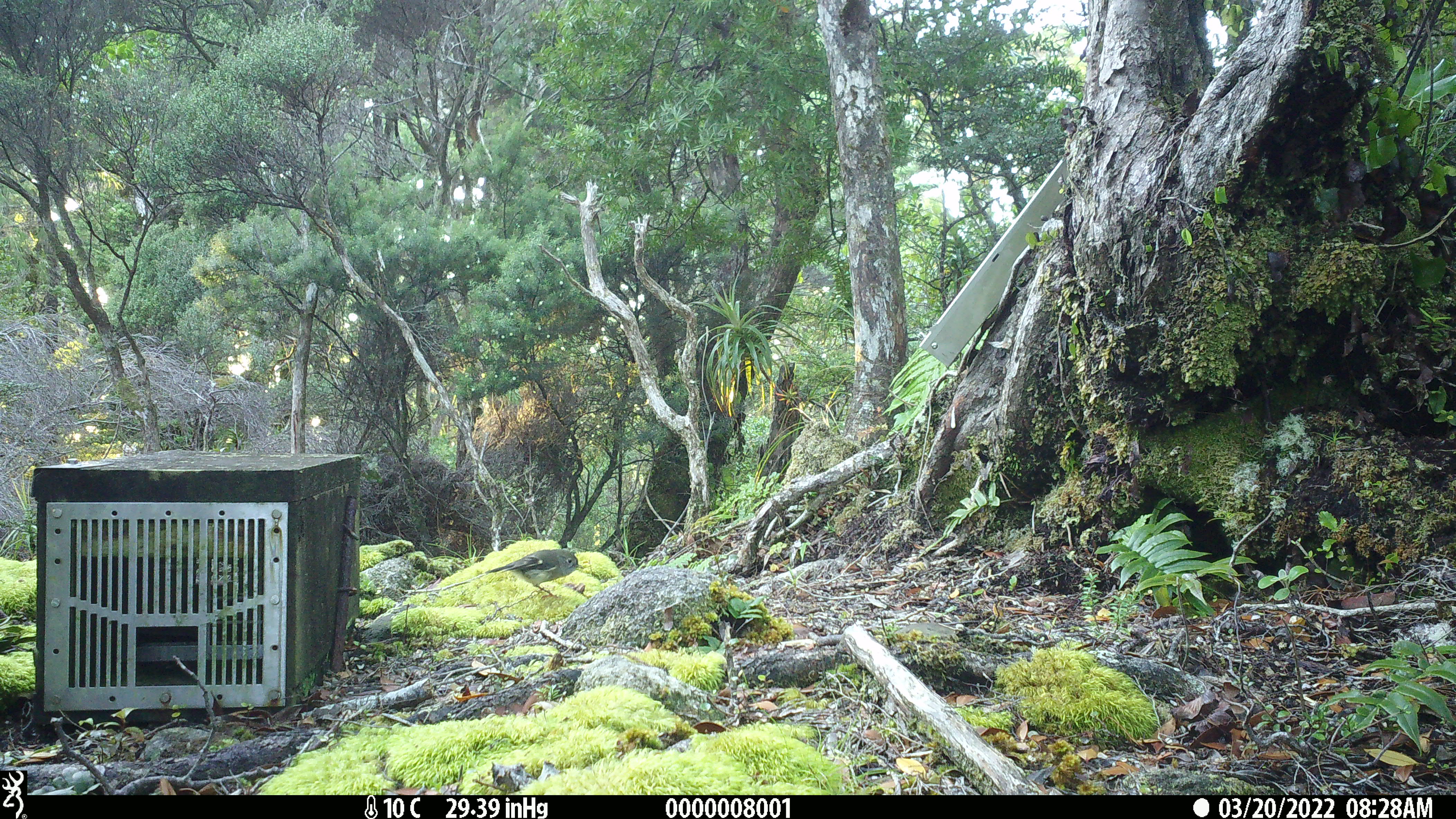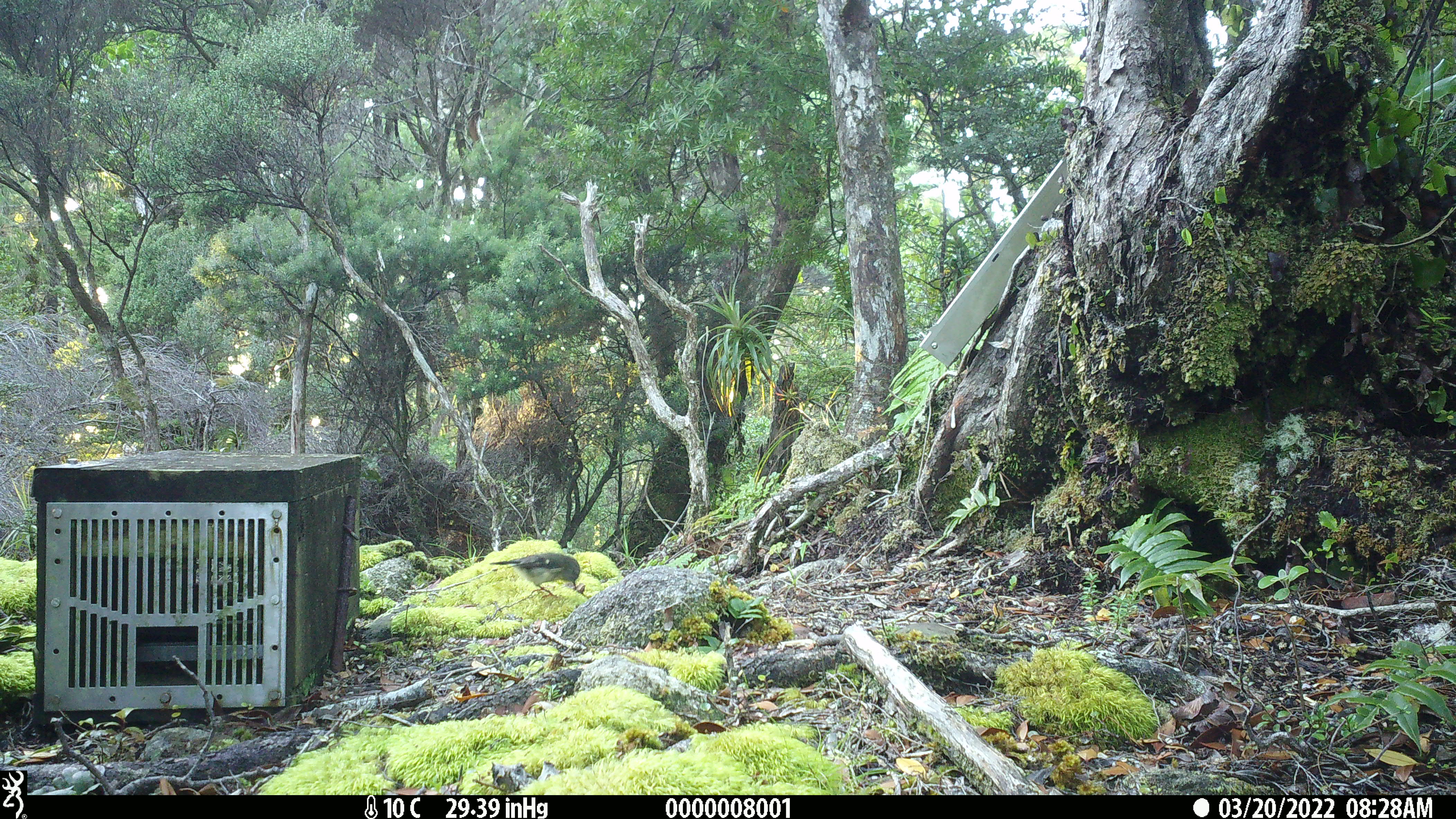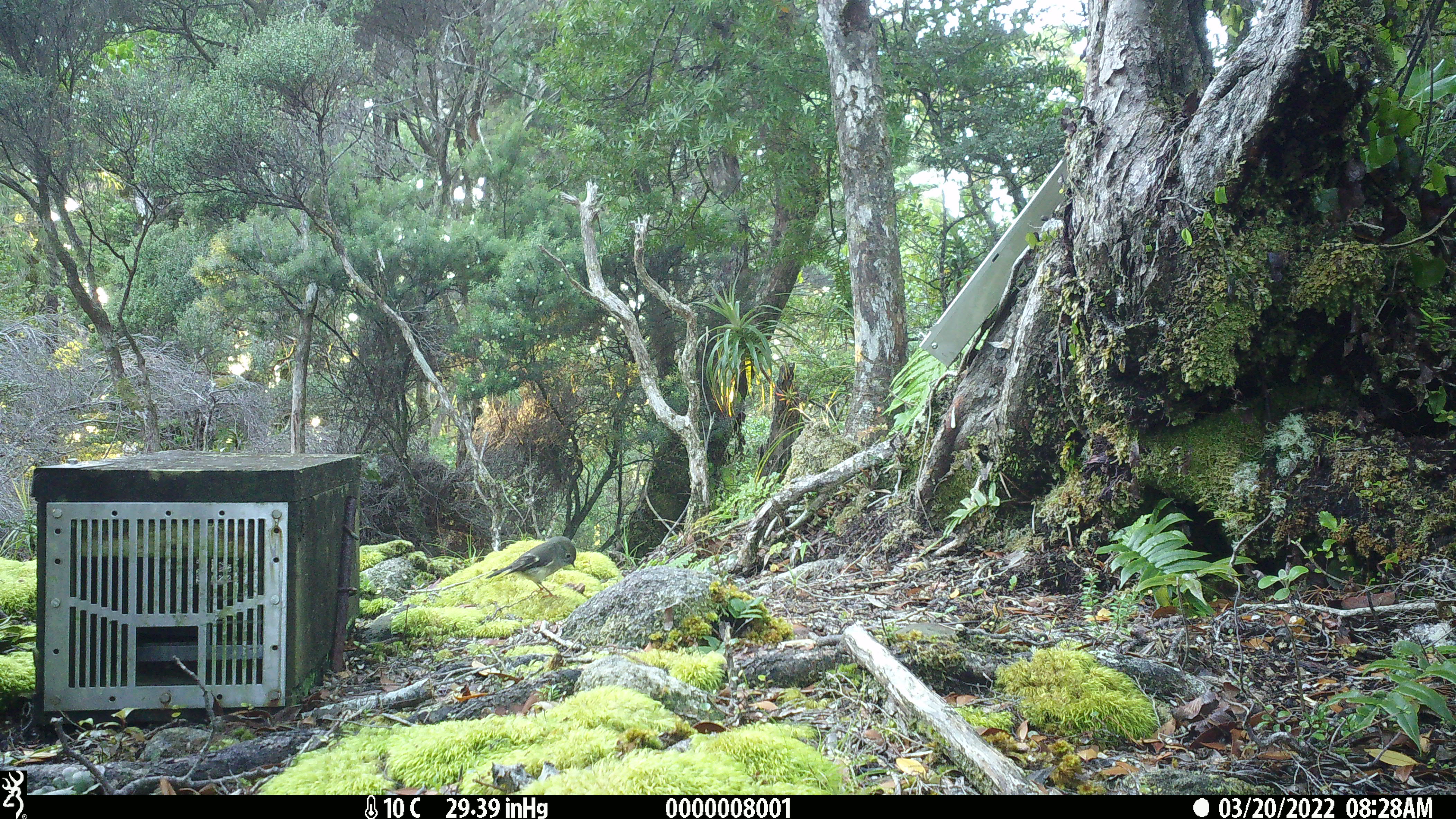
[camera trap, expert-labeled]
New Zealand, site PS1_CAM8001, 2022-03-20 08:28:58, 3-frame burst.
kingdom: Animalia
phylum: Chordata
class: Aves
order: Passeriformes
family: Petroicidae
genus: Petroica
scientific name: Petroica macrocephala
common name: tomtit